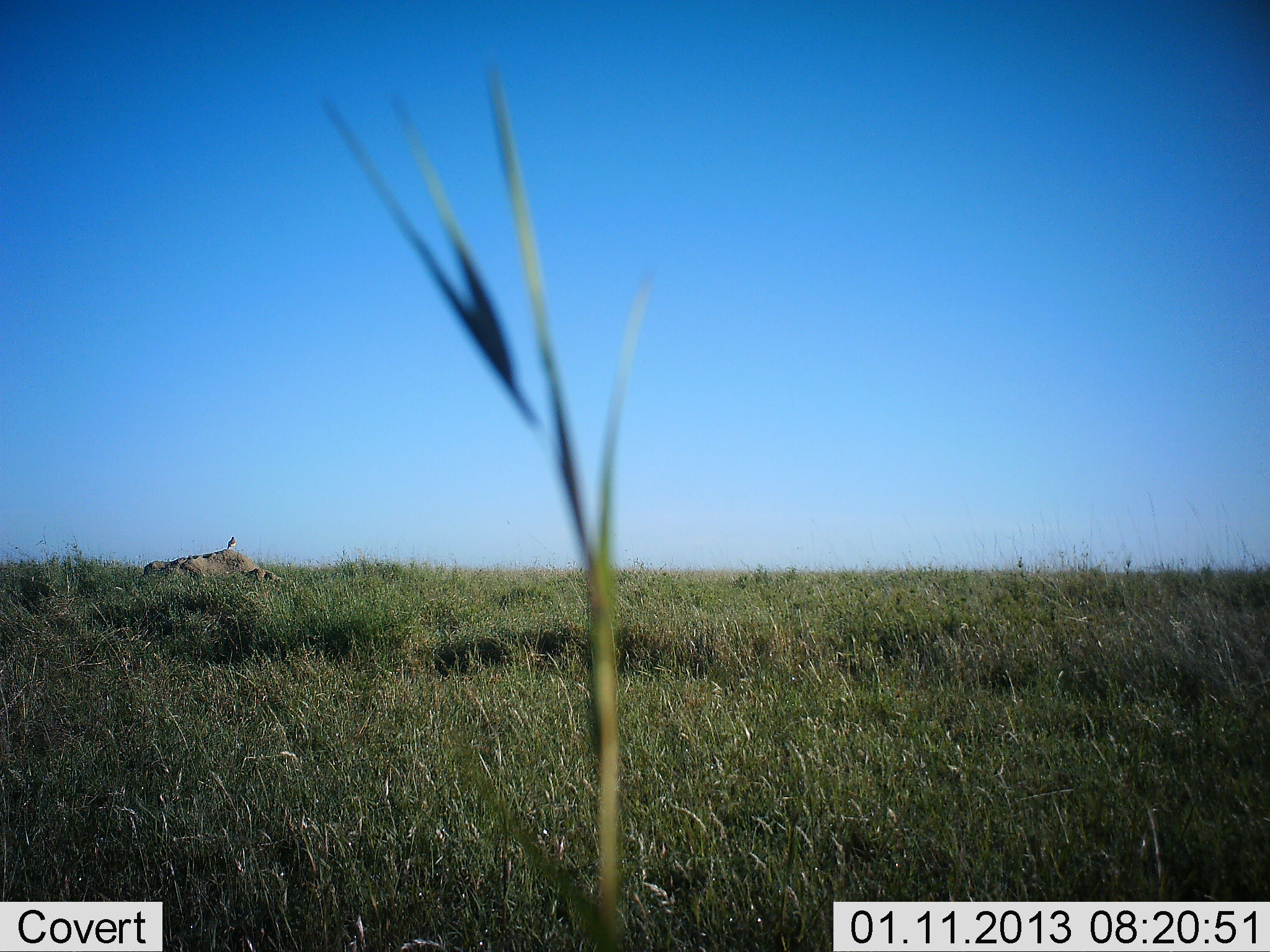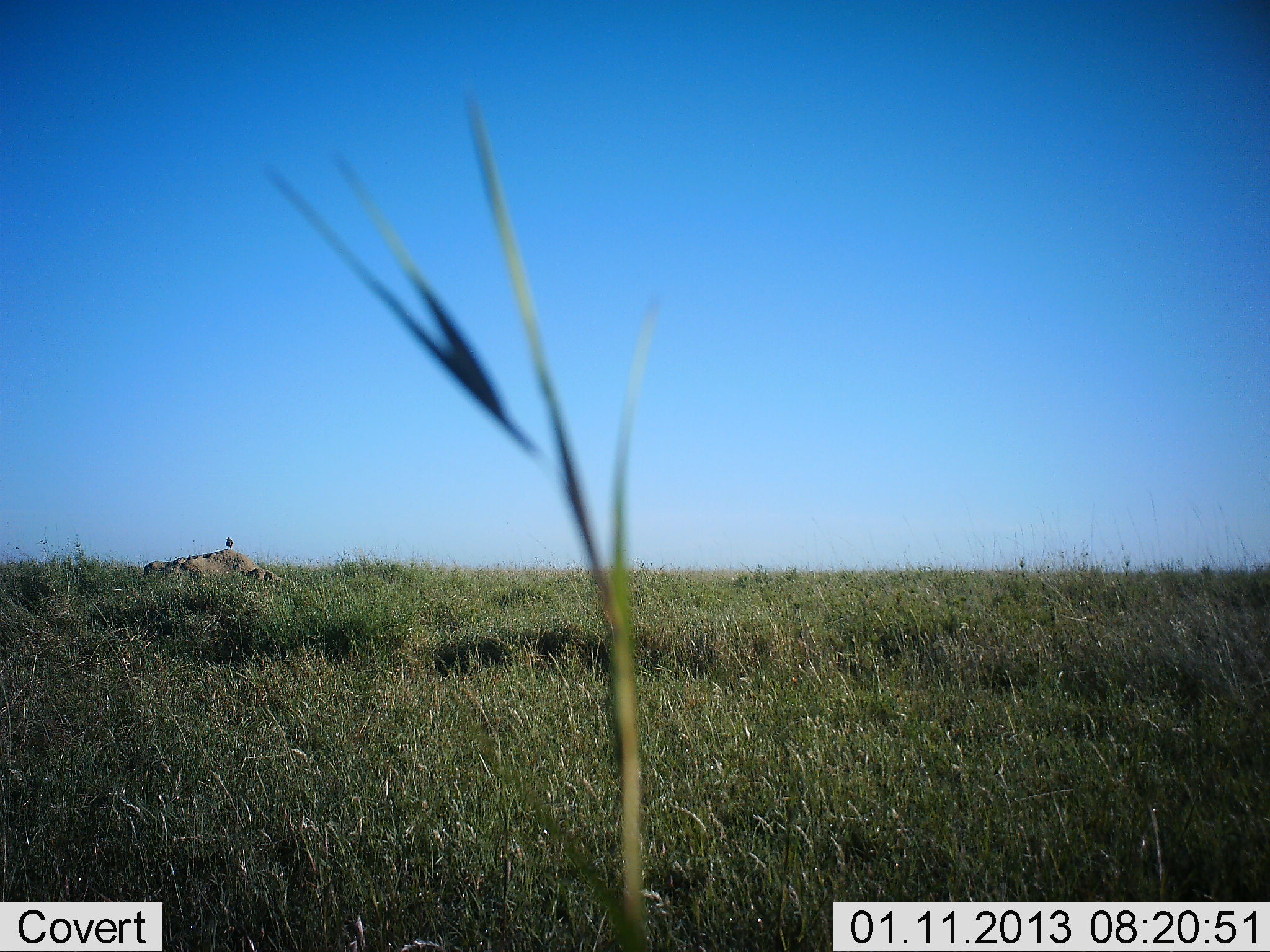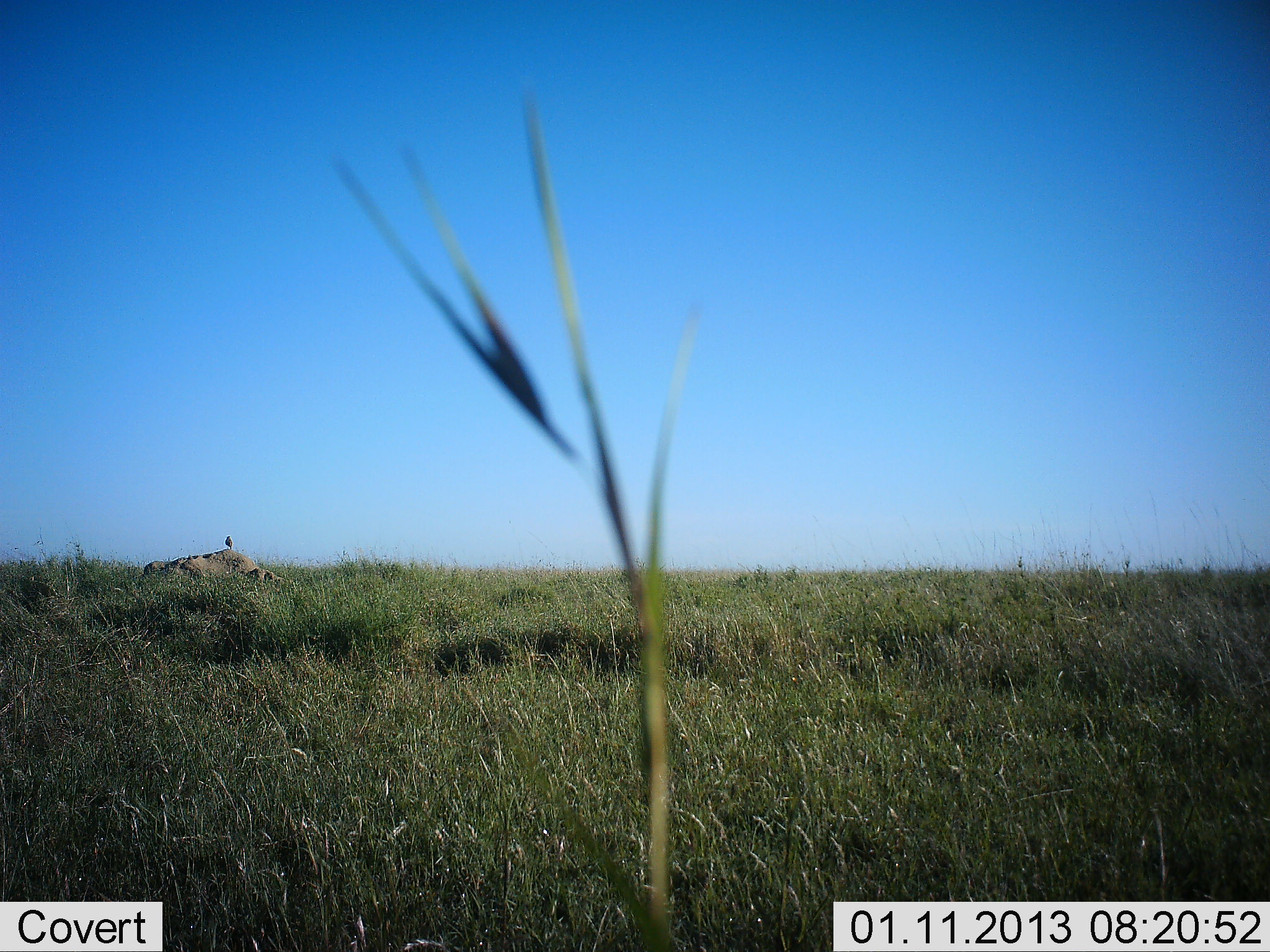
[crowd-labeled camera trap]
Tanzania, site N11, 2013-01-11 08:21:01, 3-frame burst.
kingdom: Animalia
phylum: Chordata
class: Aves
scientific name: Aves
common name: bird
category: otherbird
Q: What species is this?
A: Otherbird (bird) (Aves).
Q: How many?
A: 1.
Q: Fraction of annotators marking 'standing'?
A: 77%.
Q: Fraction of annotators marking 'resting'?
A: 23%.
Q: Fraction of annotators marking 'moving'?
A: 0%.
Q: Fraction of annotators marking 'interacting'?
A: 0%.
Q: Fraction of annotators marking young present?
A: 0%.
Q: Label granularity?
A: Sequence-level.